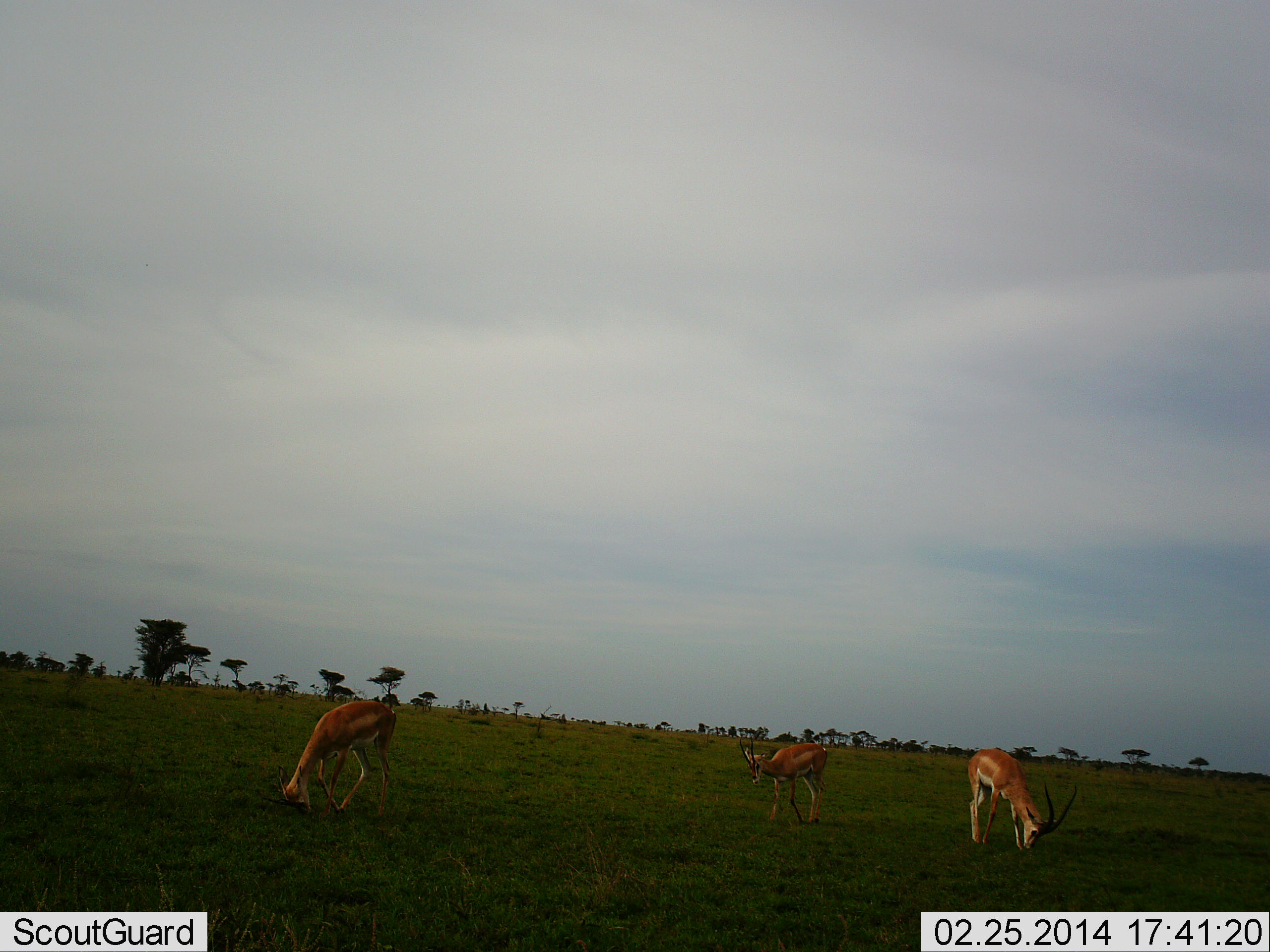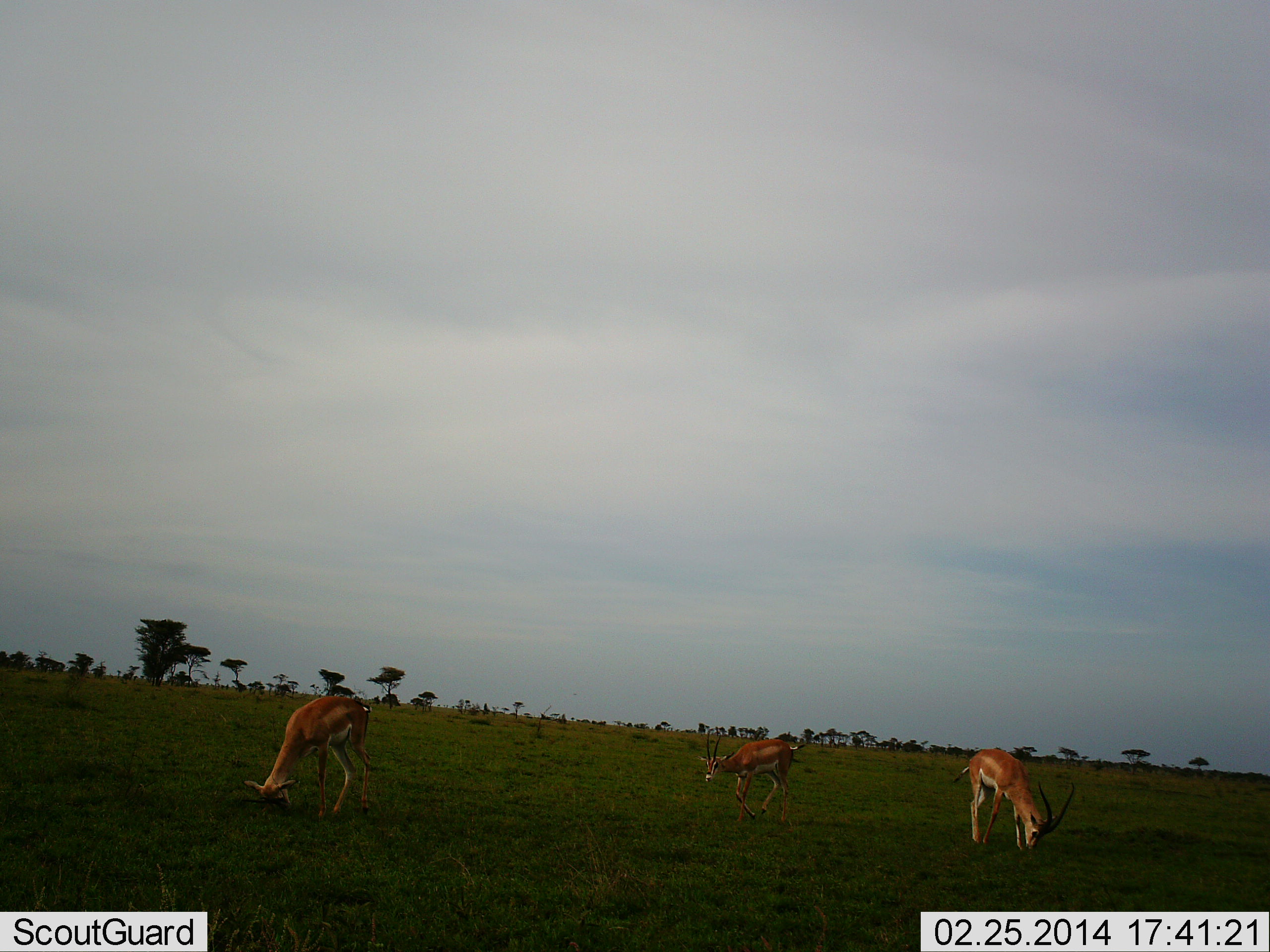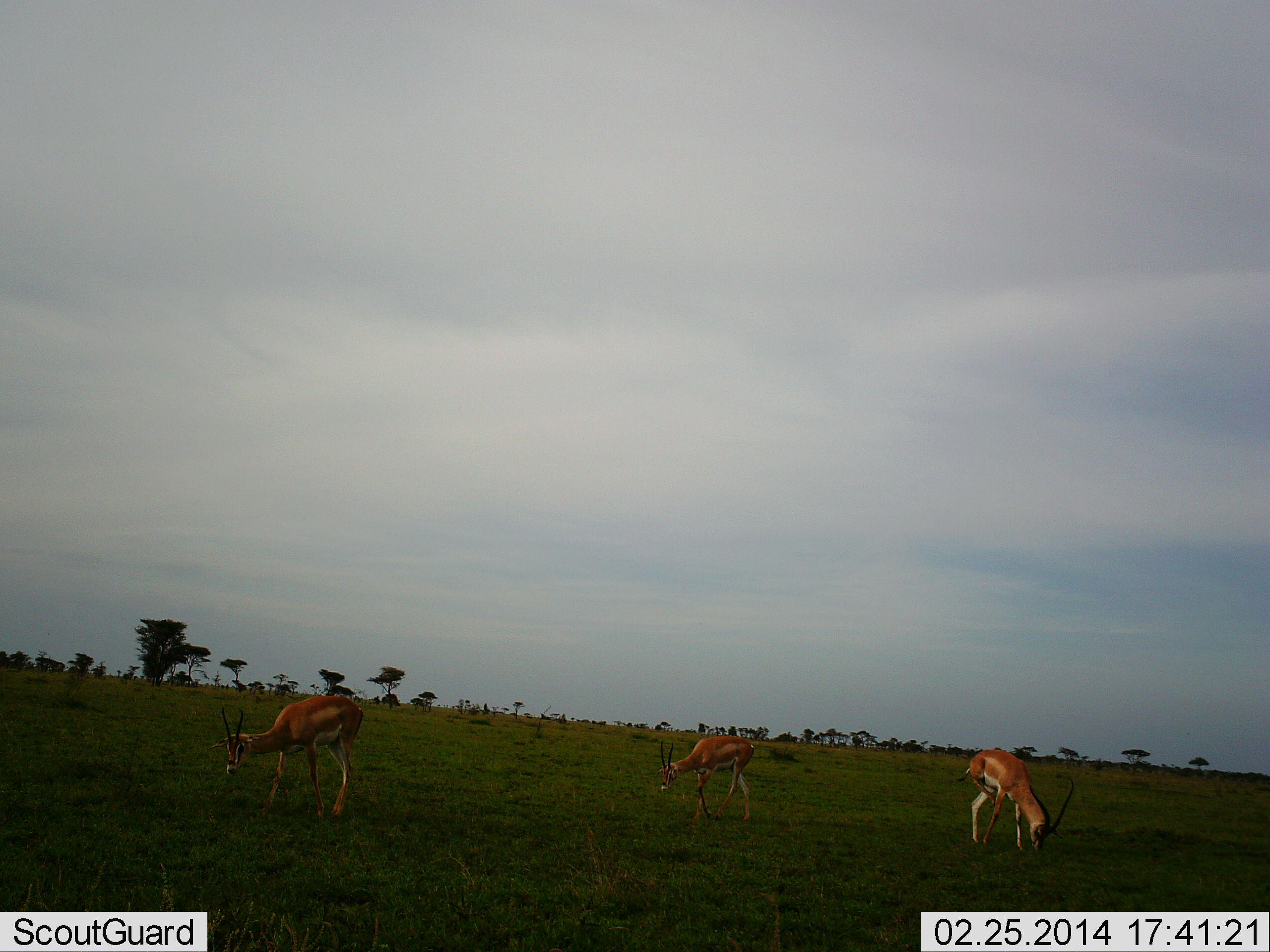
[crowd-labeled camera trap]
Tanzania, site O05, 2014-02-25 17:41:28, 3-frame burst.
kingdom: Animalia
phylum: Chordata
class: Mammalia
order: Artiodactyla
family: Bovidae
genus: Nanger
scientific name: Nanger granti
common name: grant's gazelle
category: gazellegrants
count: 3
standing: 40%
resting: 0%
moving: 70%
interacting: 10%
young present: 0%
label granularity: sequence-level